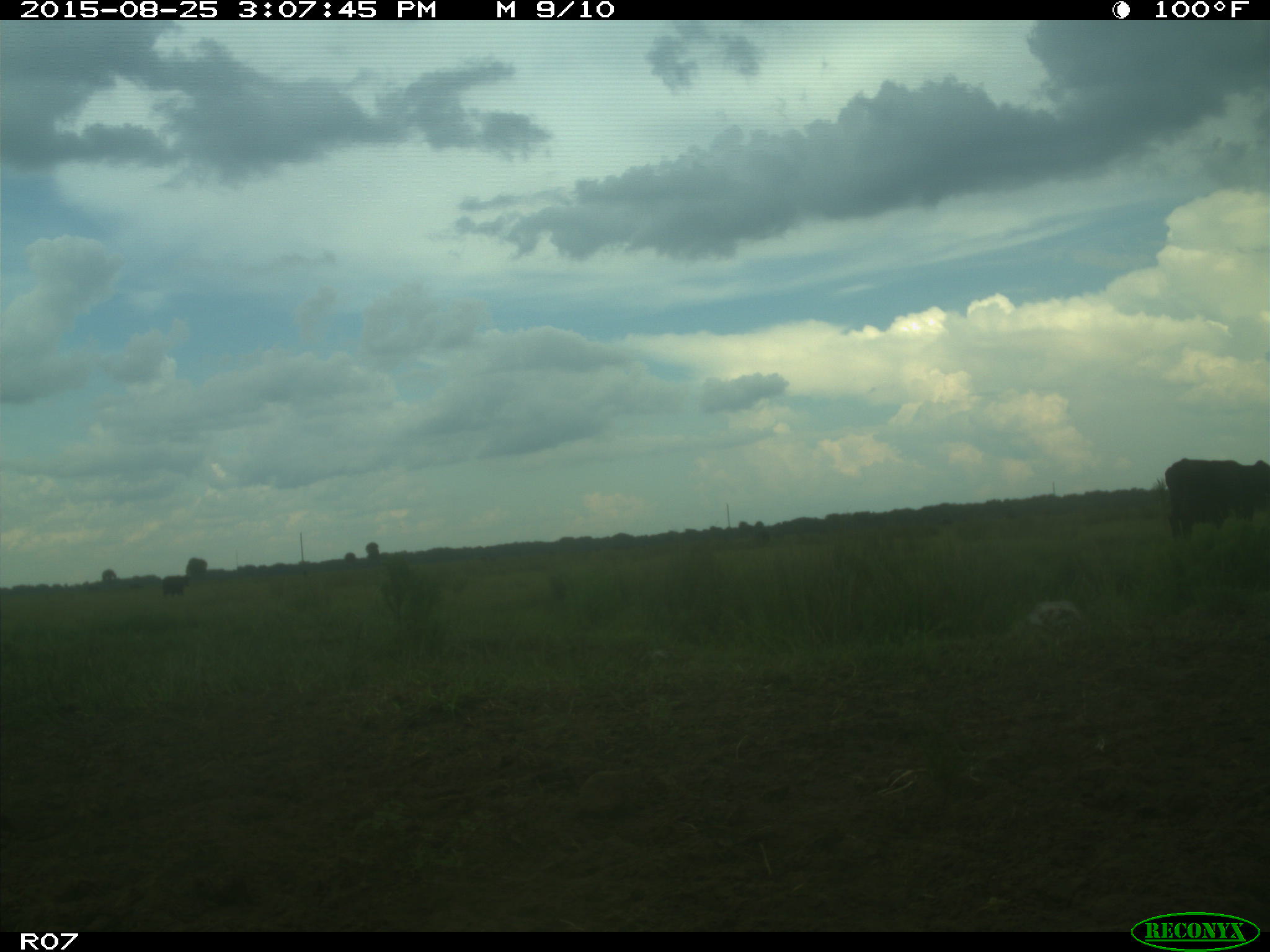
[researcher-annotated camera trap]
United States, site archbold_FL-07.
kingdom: Animalia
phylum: Chordata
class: Mammalia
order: Artiodactyla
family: Bovidae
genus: Bos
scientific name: Bos taurus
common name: domestic cow